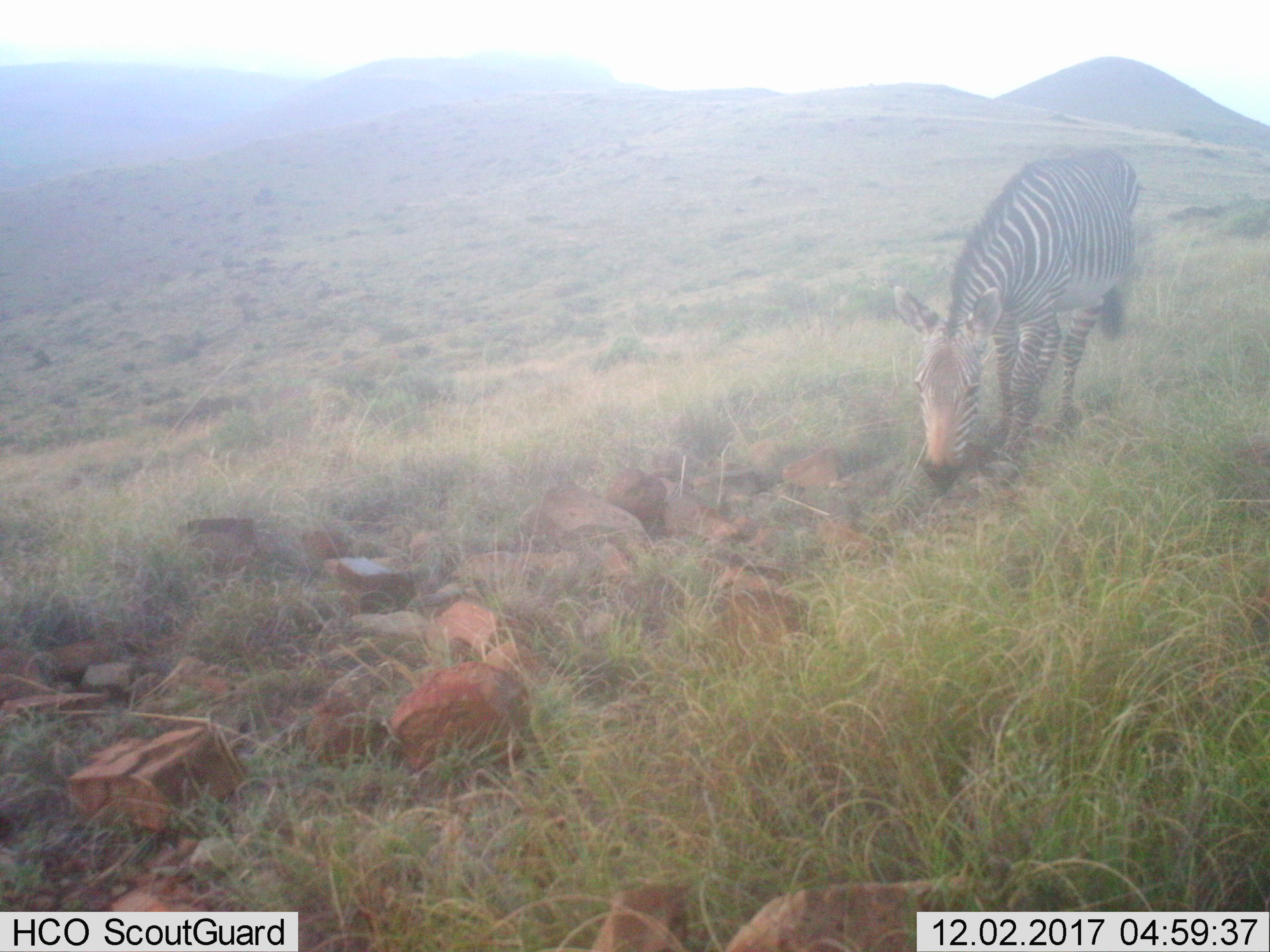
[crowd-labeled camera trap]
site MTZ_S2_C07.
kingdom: Animalia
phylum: Chordata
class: Mammalia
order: Perissodactyla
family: Equidae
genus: Equus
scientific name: Equus zebra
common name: mountain zebra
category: zebramountain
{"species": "zebramountain (mountain zebra) (Equus zebra)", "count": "1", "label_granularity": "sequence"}